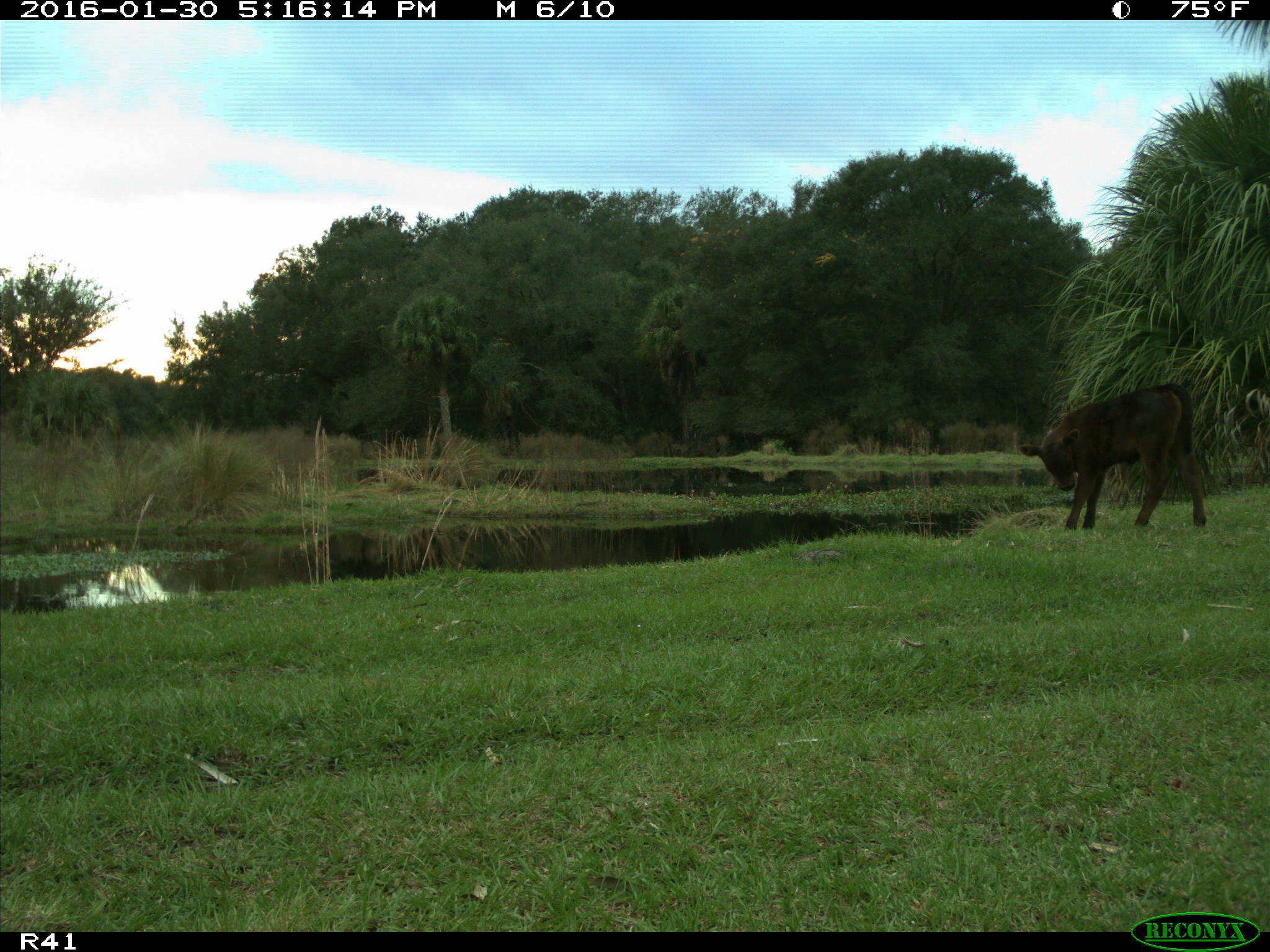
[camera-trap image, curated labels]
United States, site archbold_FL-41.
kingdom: Animalia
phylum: Chordata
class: Mammalia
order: Artiodactyla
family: Bovidae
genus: Bos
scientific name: Bos taurus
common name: domestic cow